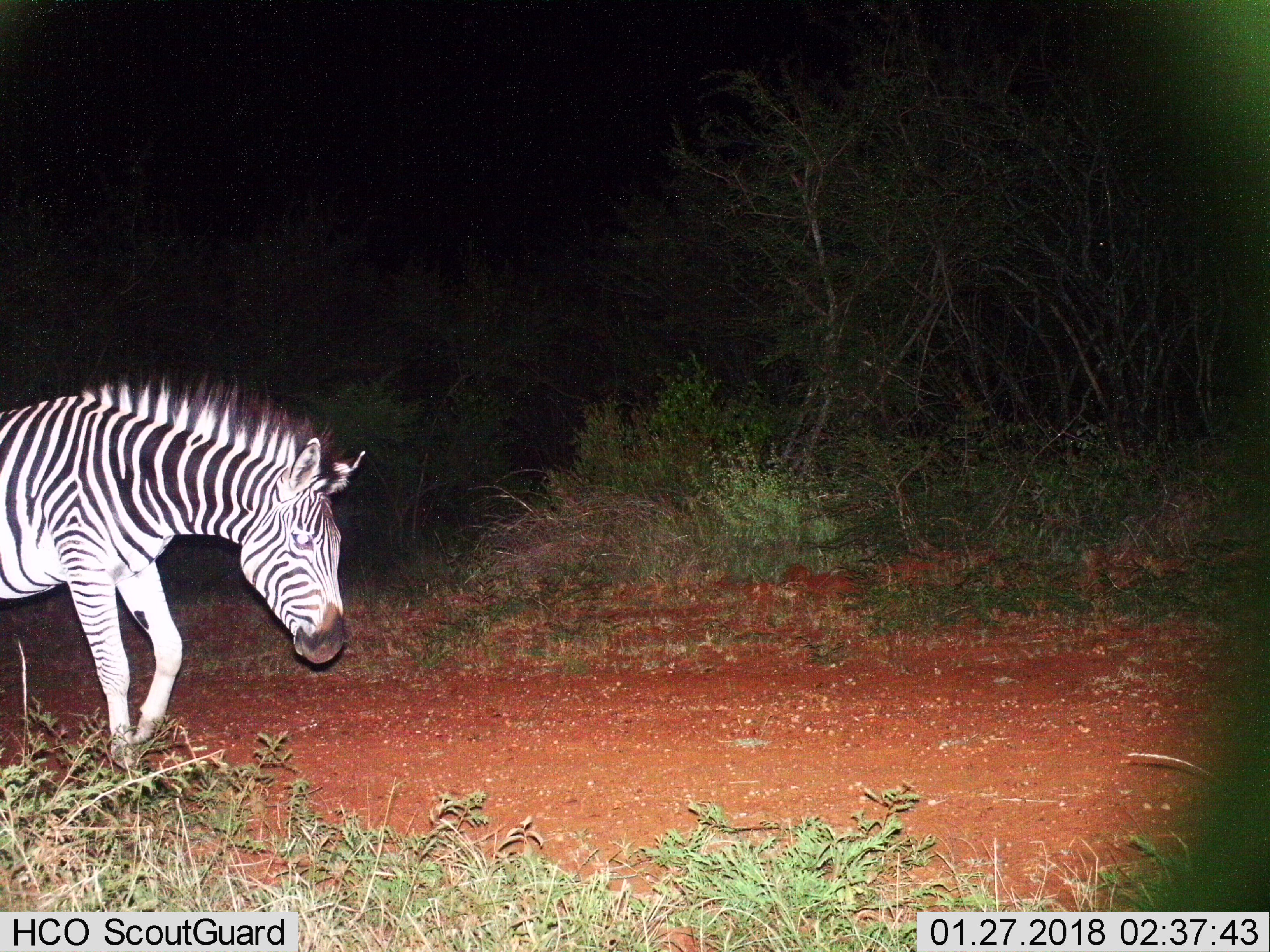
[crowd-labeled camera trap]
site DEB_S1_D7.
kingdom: Animalia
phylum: Chordata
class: Mammalia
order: Perissodactyla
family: Equidae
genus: Equus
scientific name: Equus quagga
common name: plains zebra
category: zebraplains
Zebraplains (plains zebra) (Equus quagga), count 1. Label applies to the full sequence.